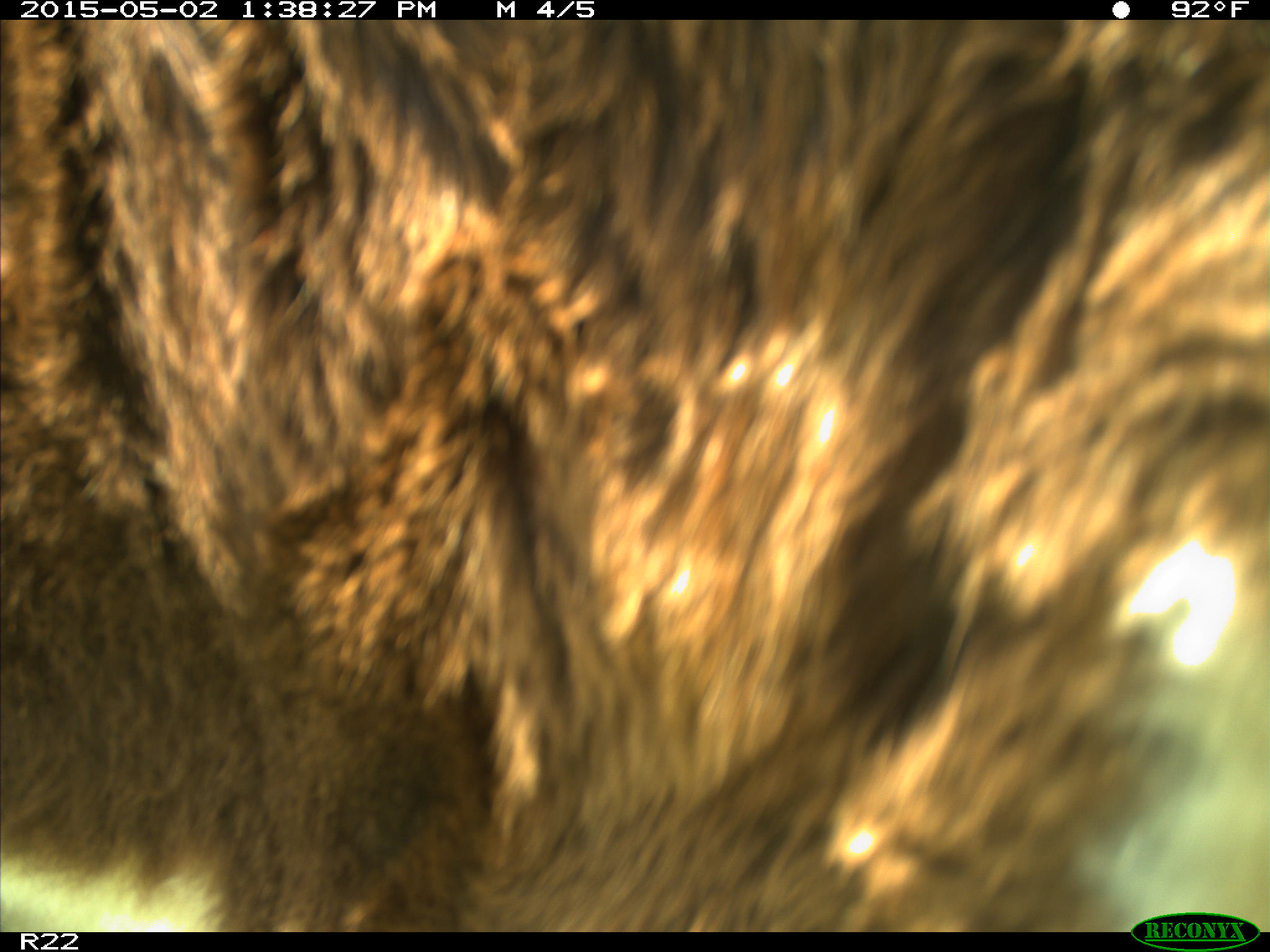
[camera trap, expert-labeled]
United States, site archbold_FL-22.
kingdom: Animalia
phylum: Chordata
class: Mammalia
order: Artiodactyla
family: Bovidae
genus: Bos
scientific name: Bos taurus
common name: domestic cow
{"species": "Bos taurus (domestic cow)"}